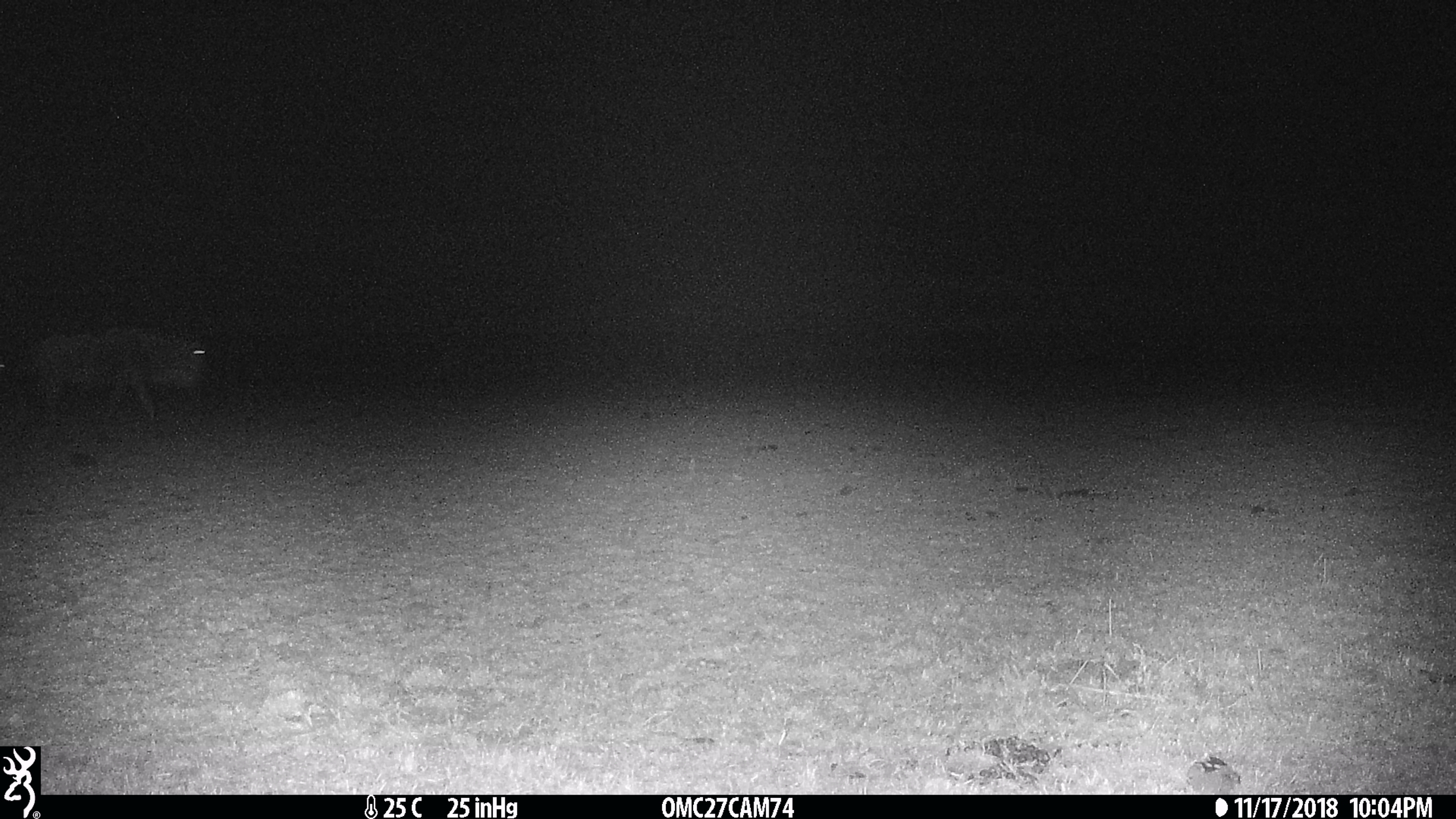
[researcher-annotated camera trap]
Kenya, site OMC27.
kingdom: Animalia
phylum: Chordata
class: Mammalia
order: Artiodactyla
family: Bovidae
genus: Connochaetes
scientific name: Connochaetes taurinus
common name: blue wildebeest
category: wildebeest